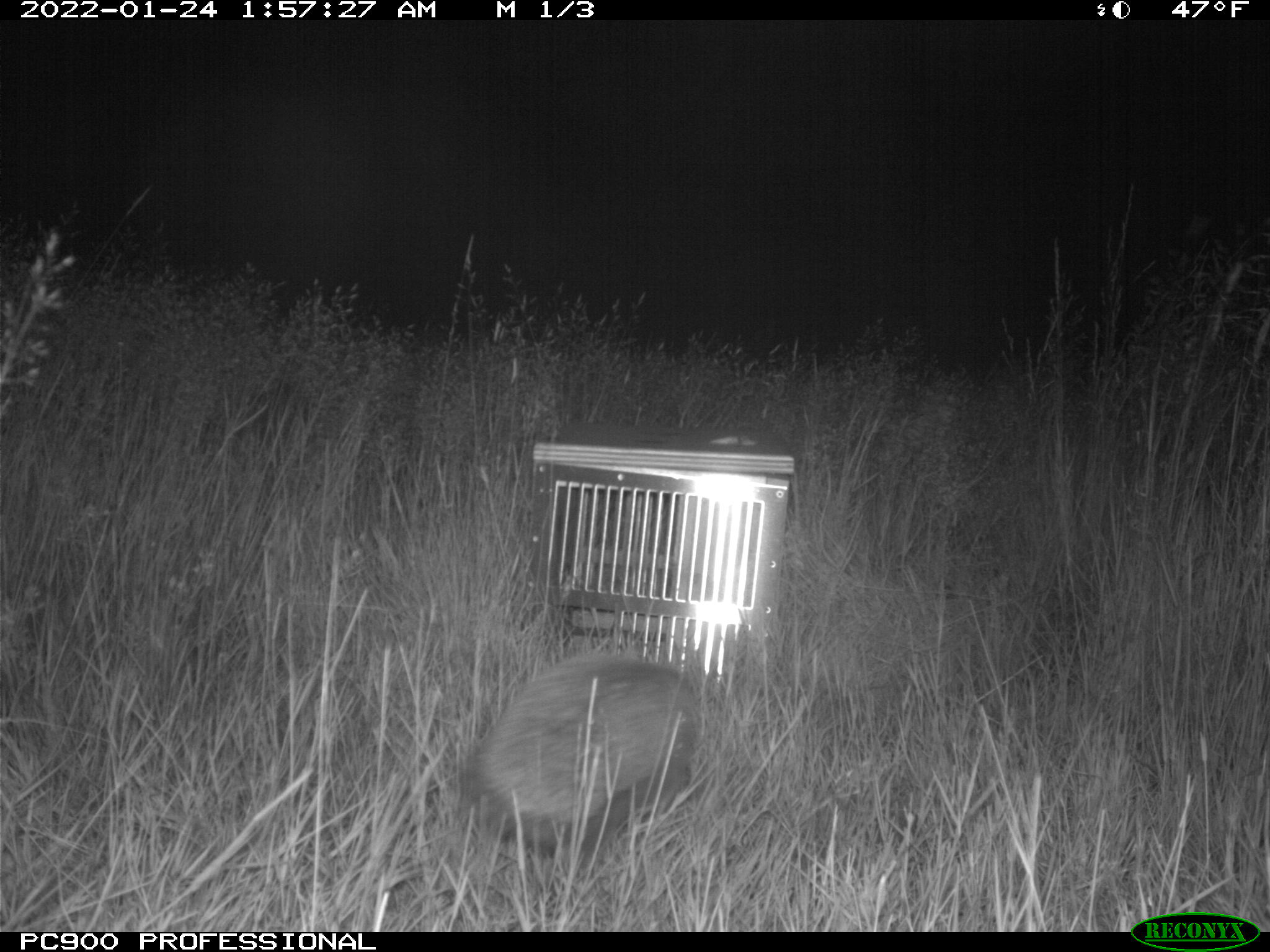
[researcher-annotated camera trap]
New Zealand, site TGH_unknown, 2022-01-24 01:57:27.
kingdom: Animalia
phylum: Chordata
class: Mammalia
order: Eulipotyphla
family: Erinaceidae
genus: Erinaceus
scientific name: Erinaceus europaeus europaeus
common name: european hedgehog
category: hedgehog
Hedgehog (european hedgehog) (Erinaceus europaeus europaeus).